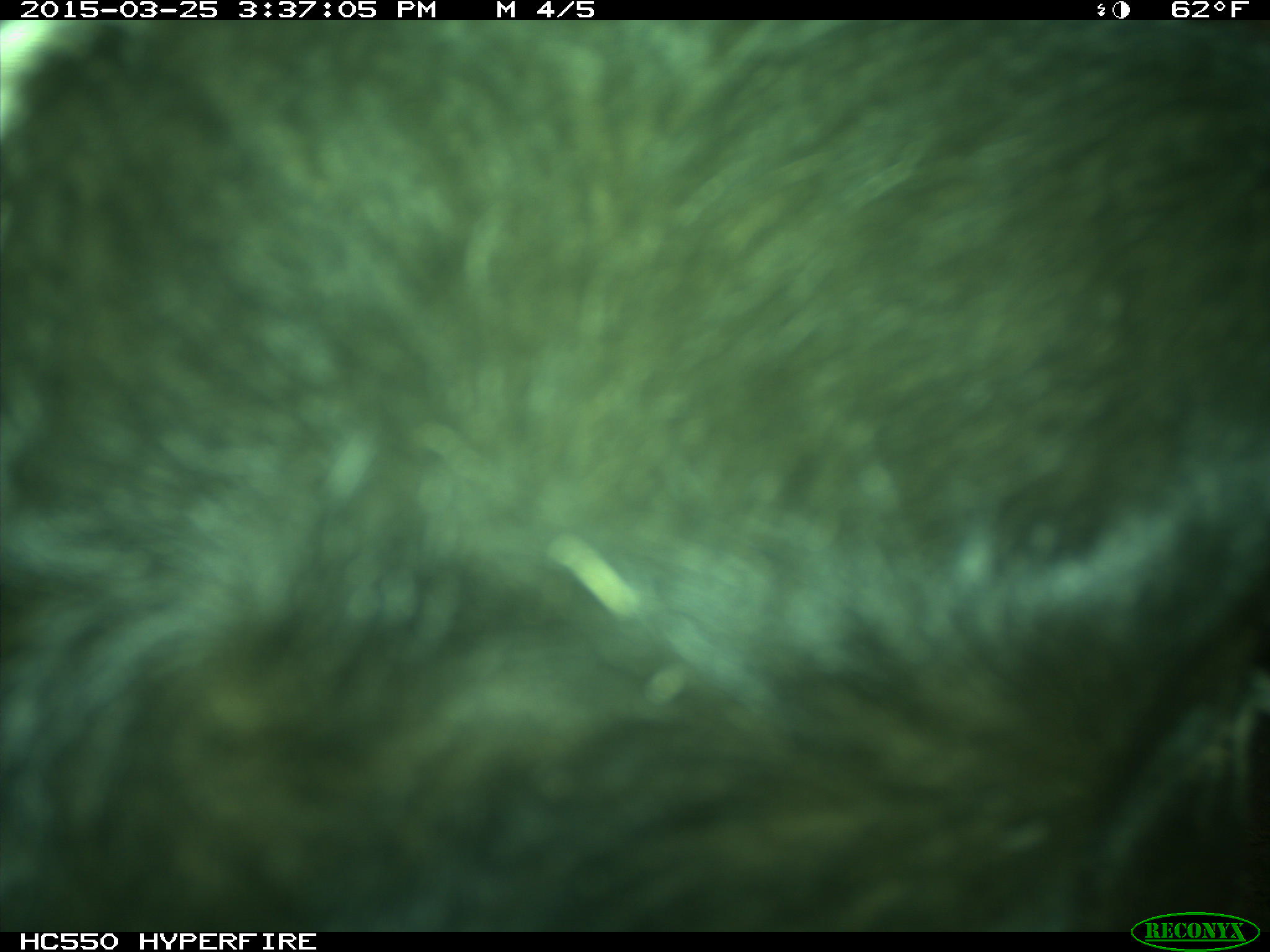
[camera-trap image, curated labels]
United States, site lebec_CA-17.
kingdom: Animalia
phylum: Chordata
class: Mammalia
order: Artiodactyla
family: Bovidae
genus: Bos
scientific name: Bos taurus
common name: domestic cow